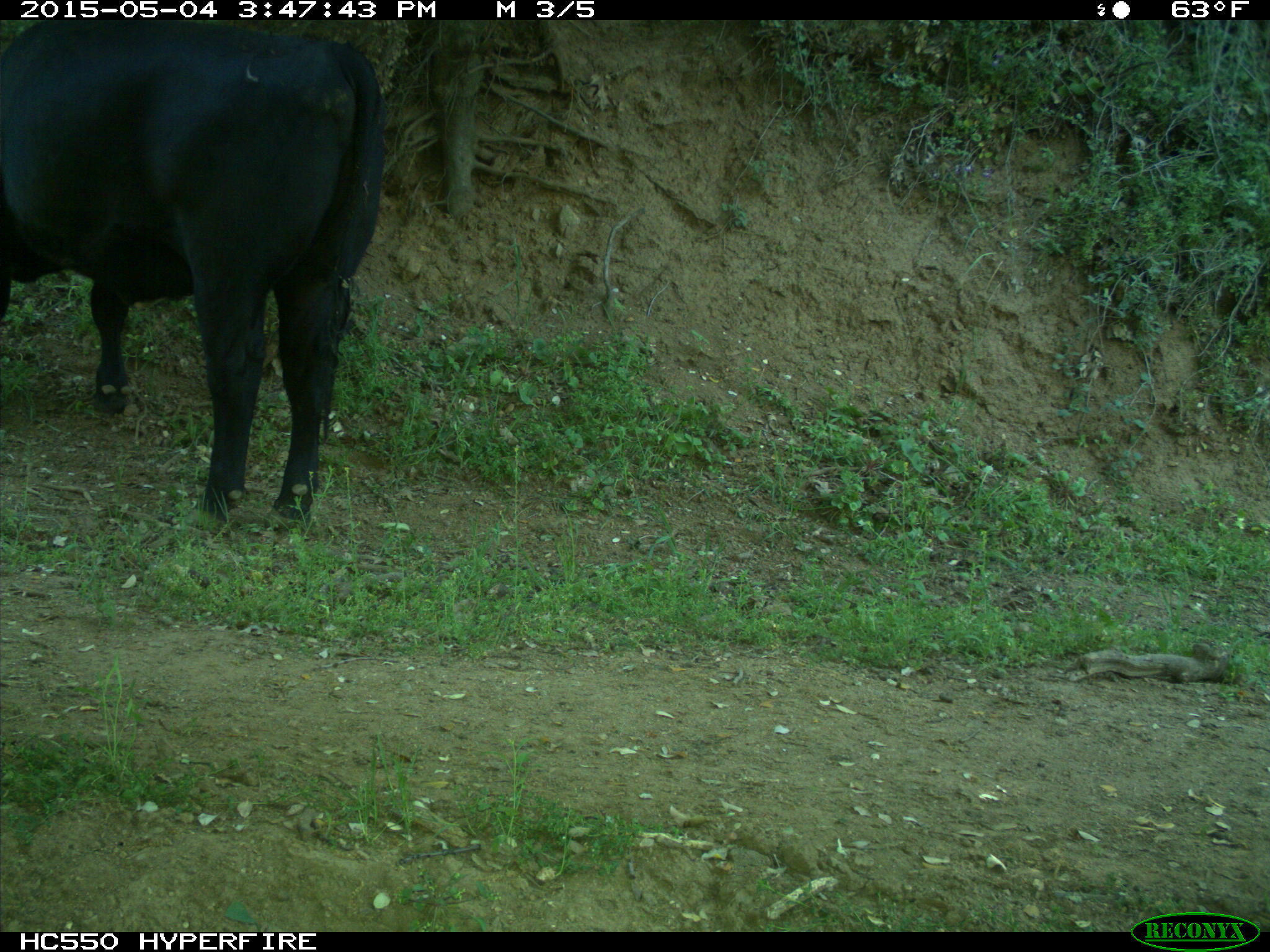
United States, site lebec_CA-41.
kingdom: Animalia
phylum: Chordata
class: Mammalia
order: Artiodactyla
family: Bovidae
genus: Bos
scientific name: Bos taurus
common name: domestic cow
Bos taurus (domestic cow).